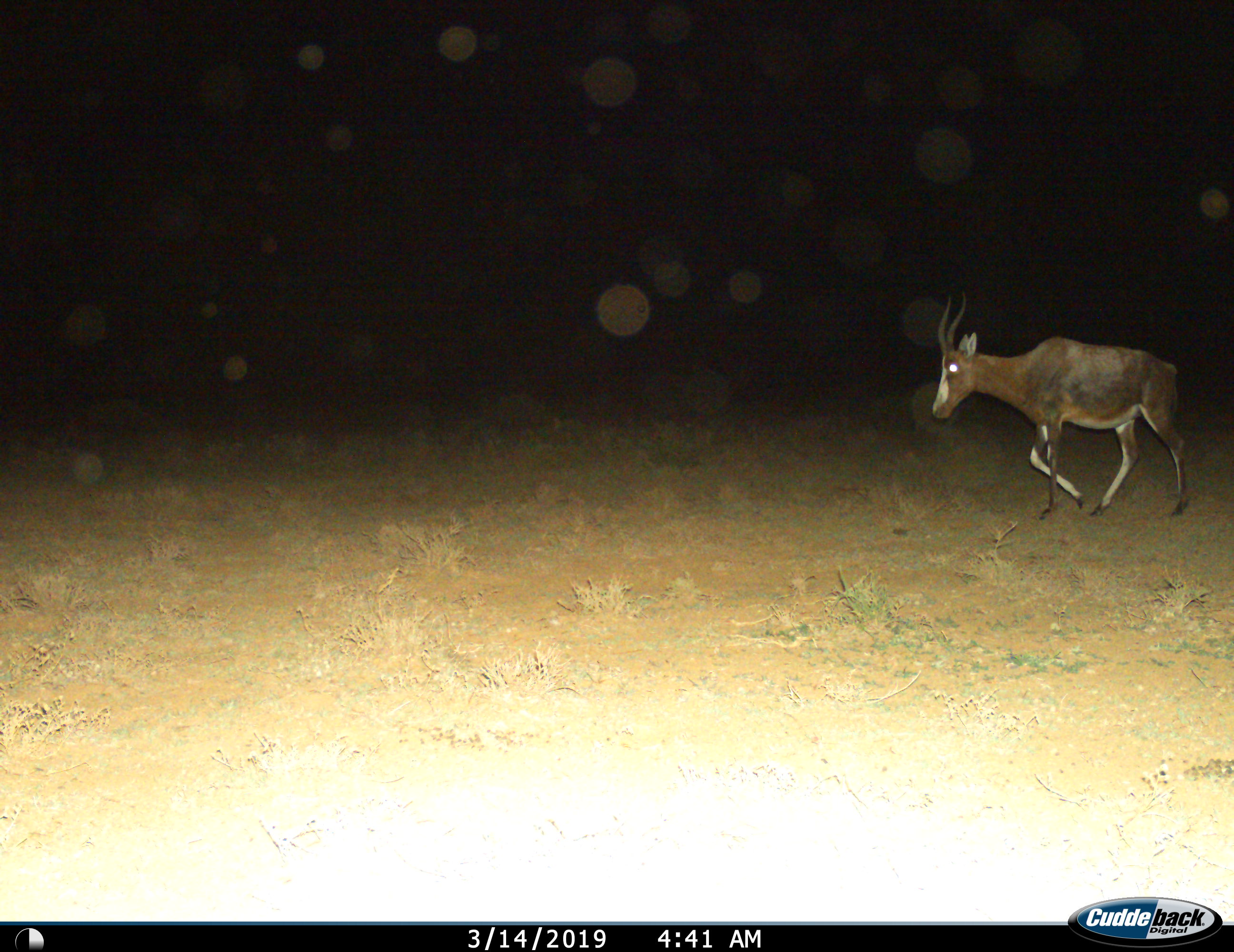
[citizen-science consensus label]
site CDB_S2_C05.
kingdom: Animalia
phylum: Chordata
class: Mammalia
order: Artiodactyla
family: Bovidae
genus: Damaliscus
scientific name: Damaliscus pygargus phillipsi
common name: blesbok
Blesbok (Damaliscus pygargus phillipsi), count 1. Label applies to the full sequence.